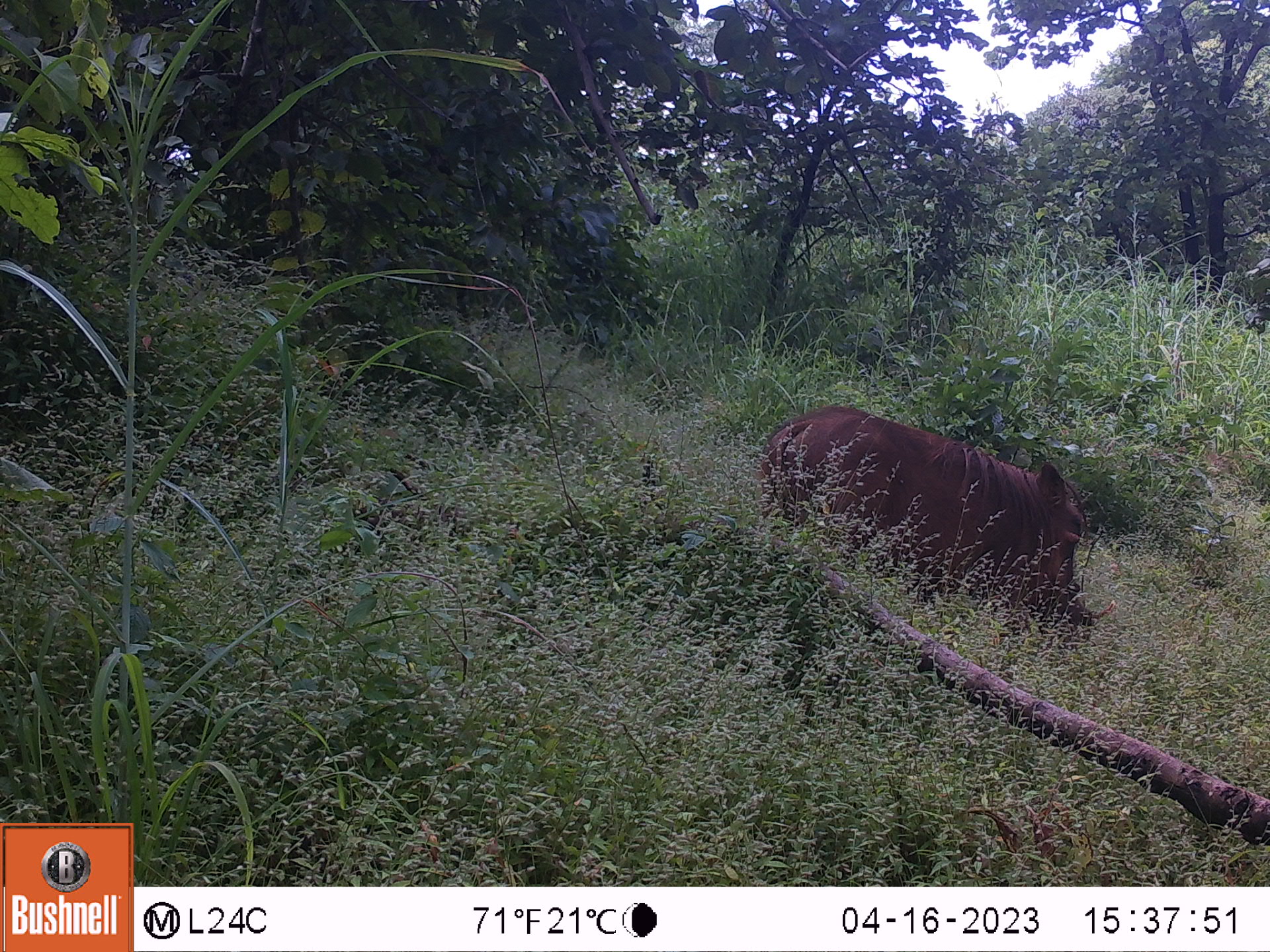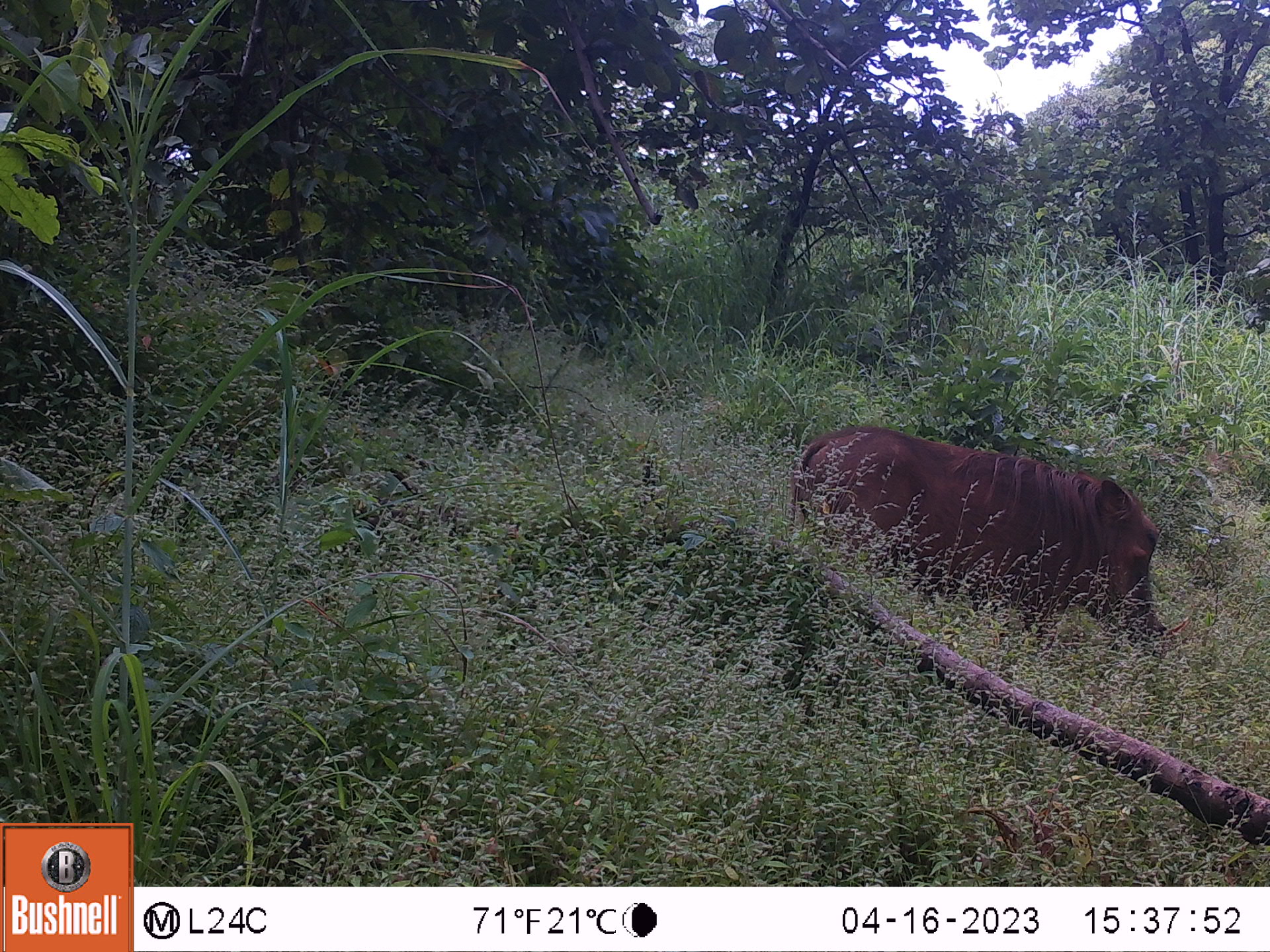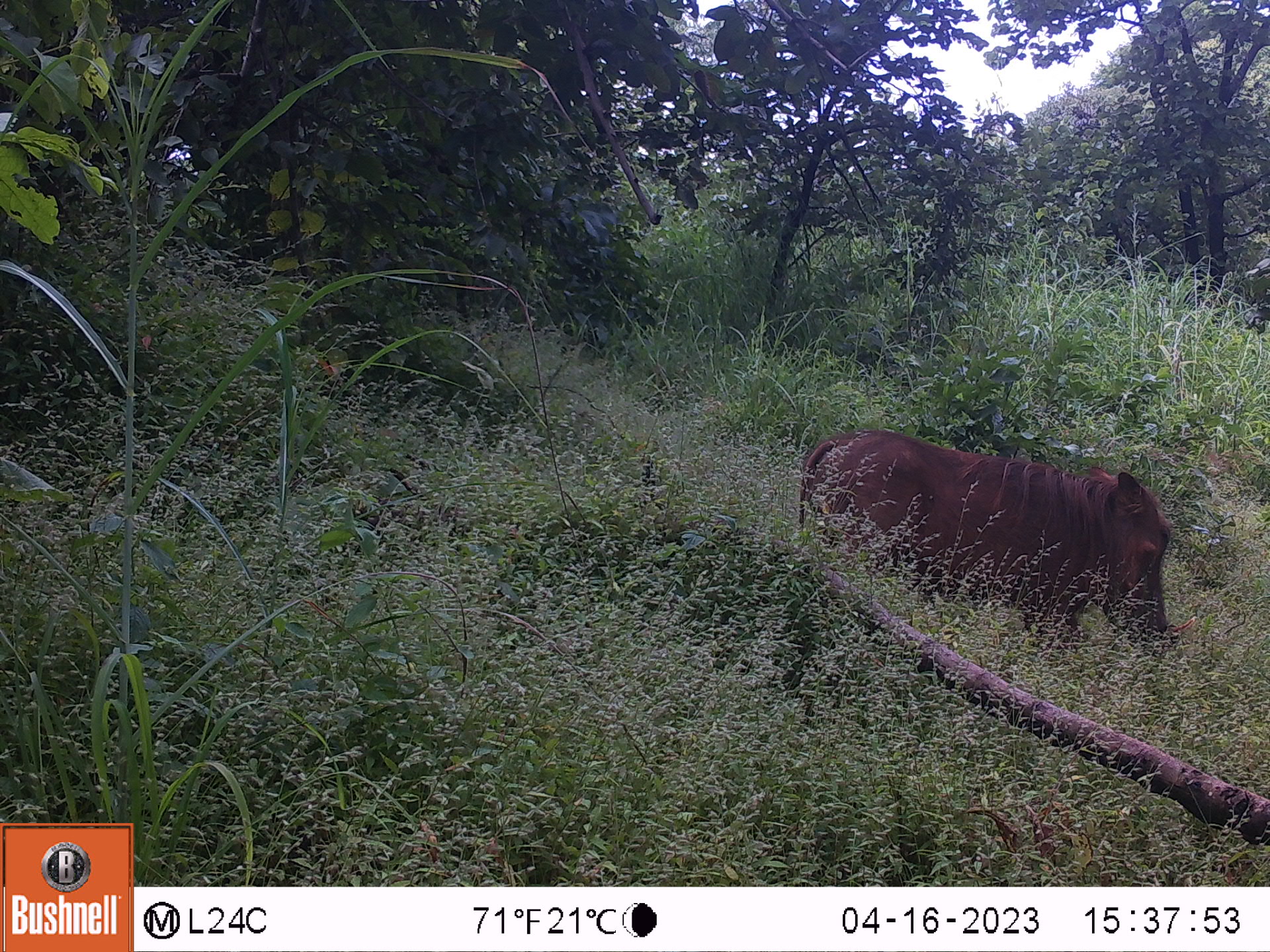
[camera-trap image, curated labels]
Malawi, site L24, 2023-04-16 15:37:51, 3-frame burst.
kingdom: Animalia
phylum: Chordata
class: Mammalia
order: Artiodactyla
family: Suidae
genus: Phacochoerus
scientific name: Phacochoerus africanus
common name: common warthog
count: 1